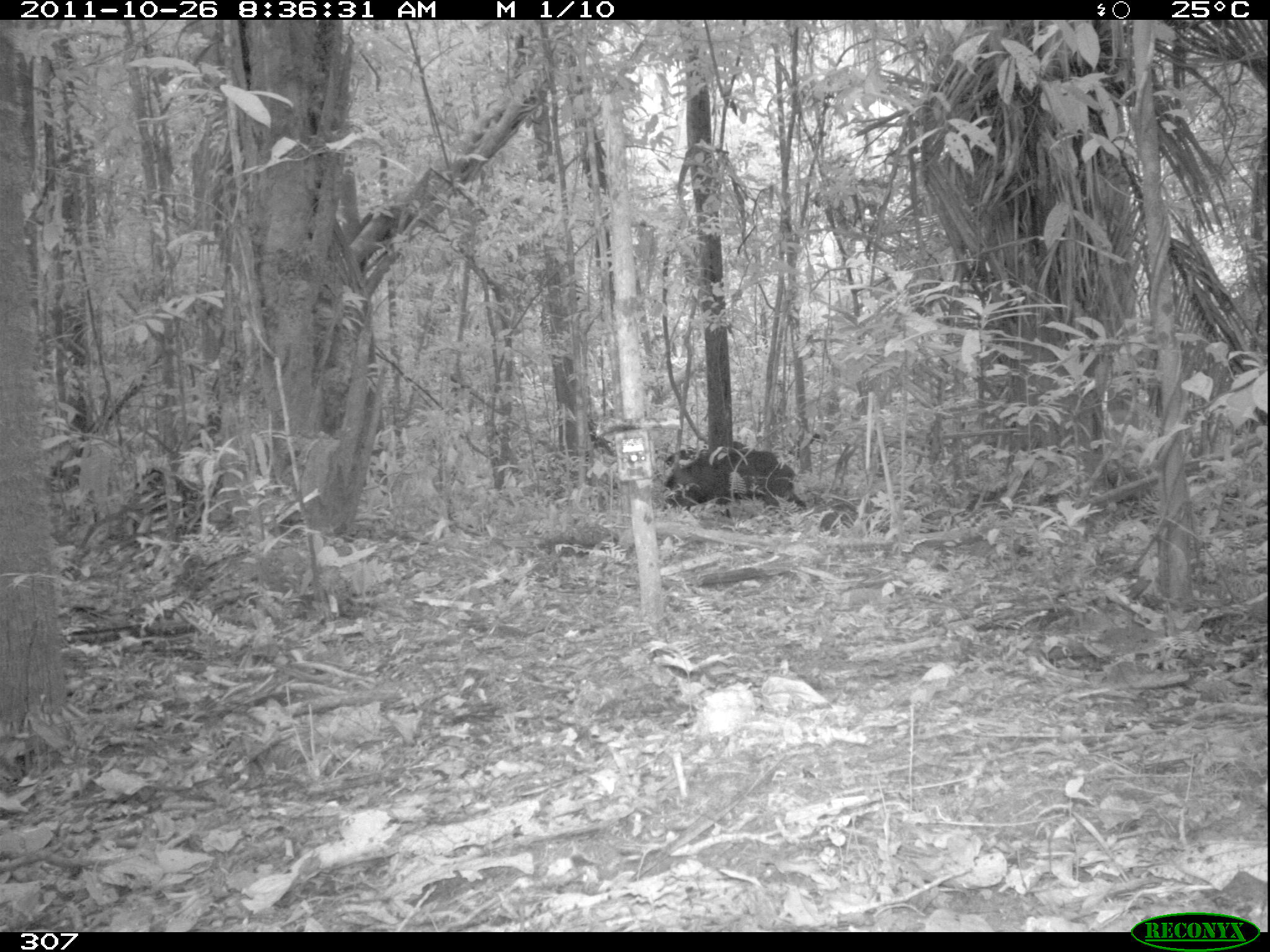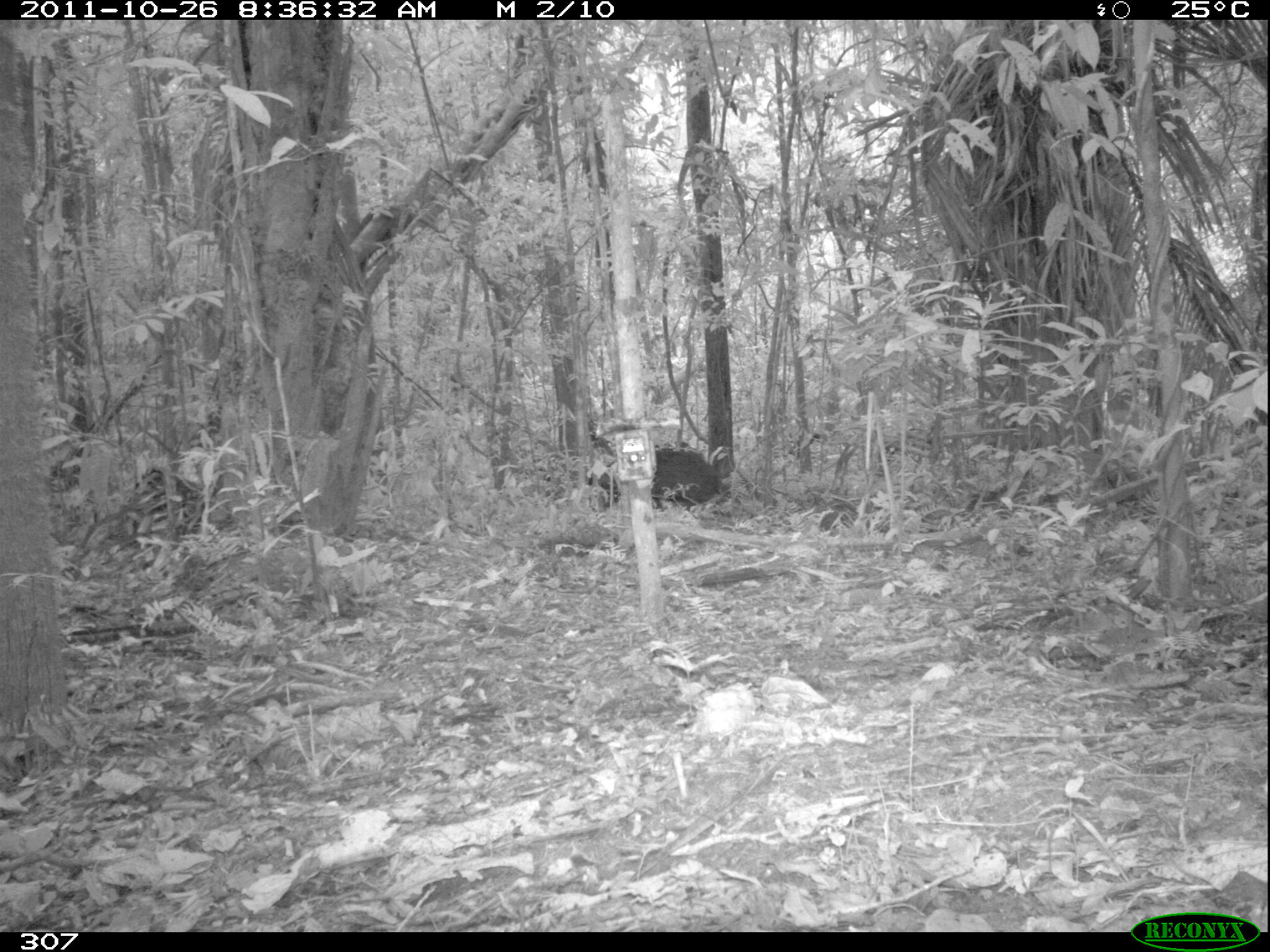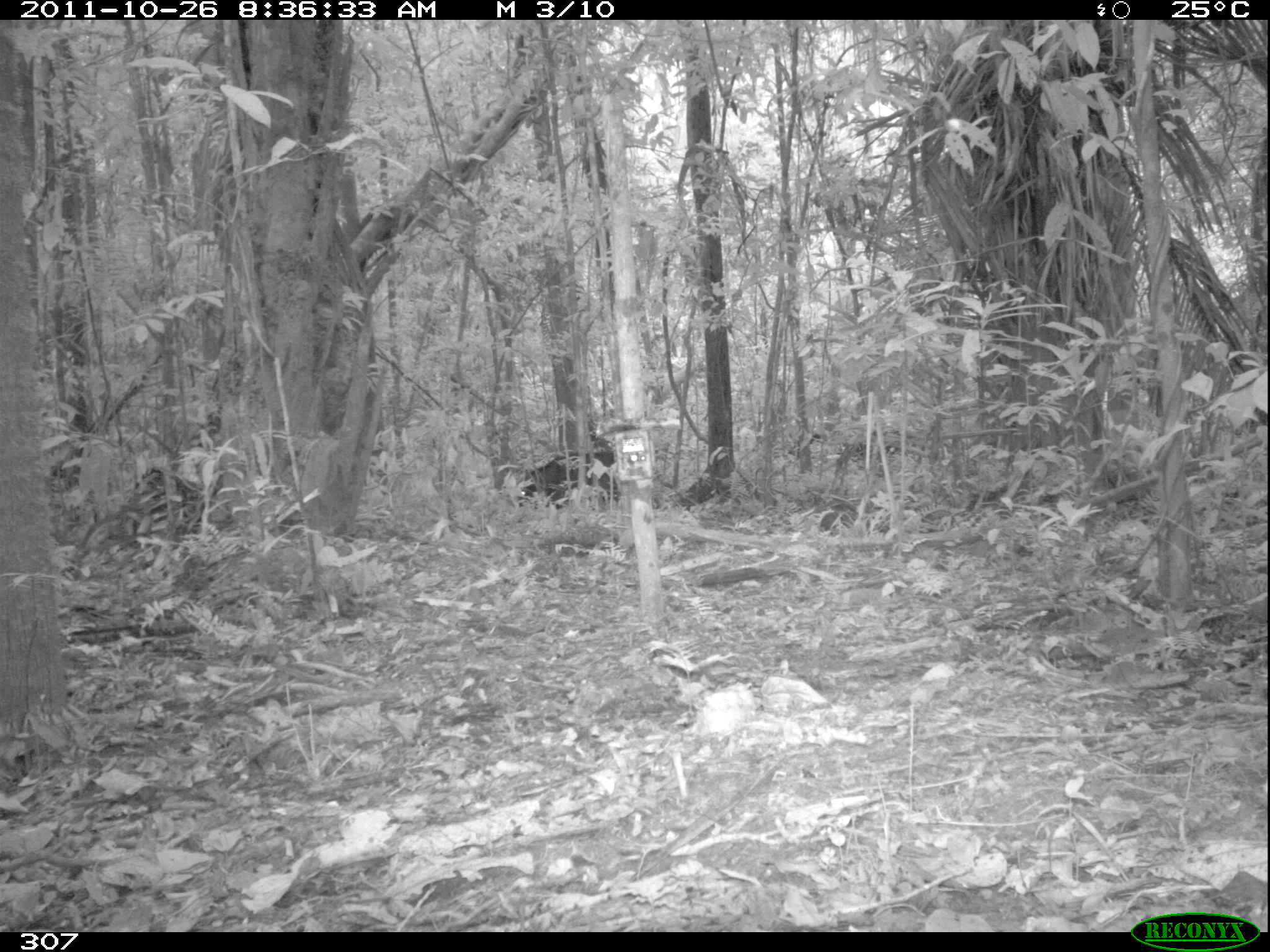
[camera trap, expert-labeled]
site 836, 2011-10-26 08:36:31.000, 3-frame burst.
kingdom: Animalia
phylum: Chordata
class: Mammalia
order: Artiodactyla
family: Tayassuidae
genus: Tayassu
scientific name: Tayassu pecari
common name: white-lipped peccary